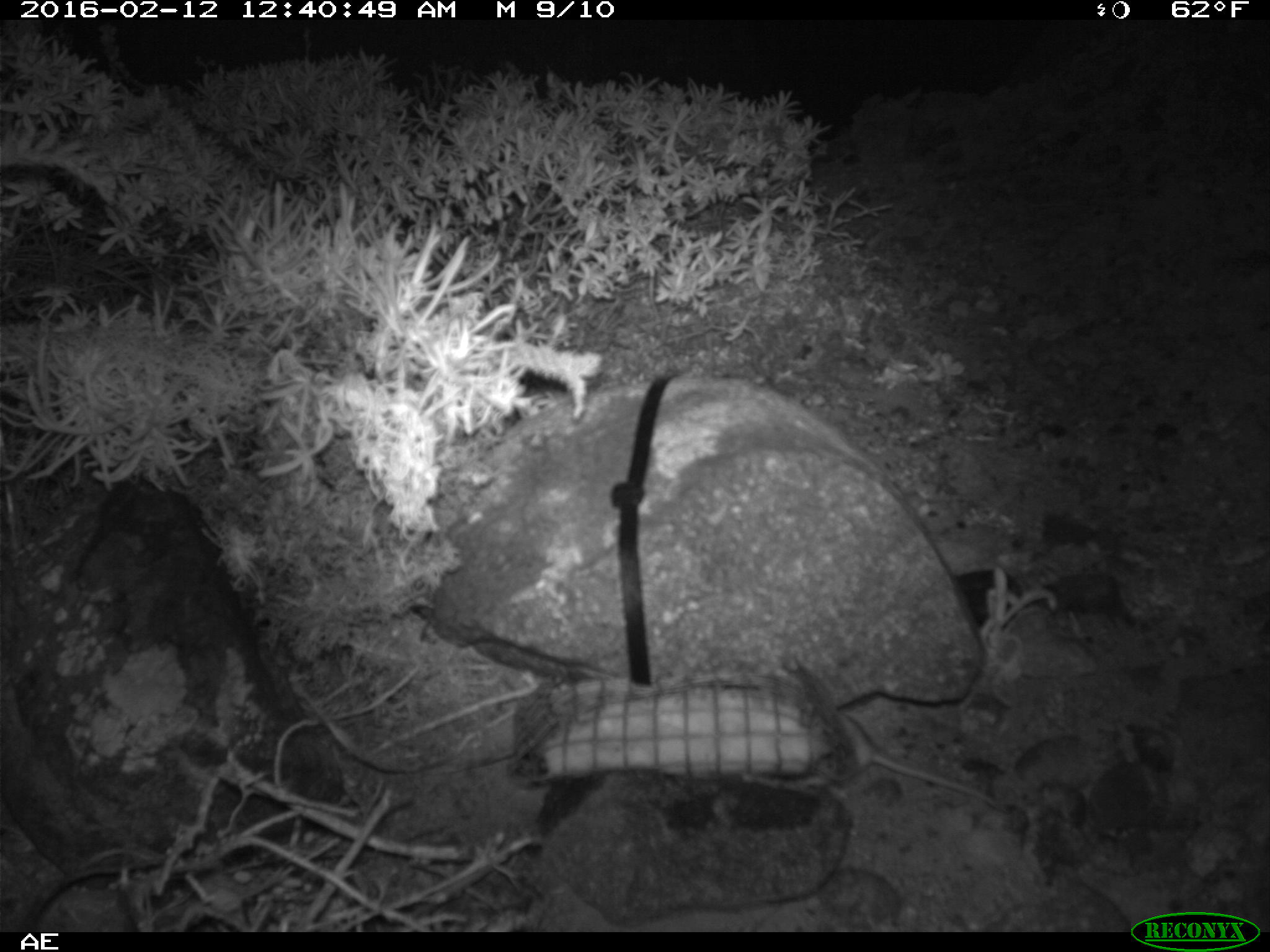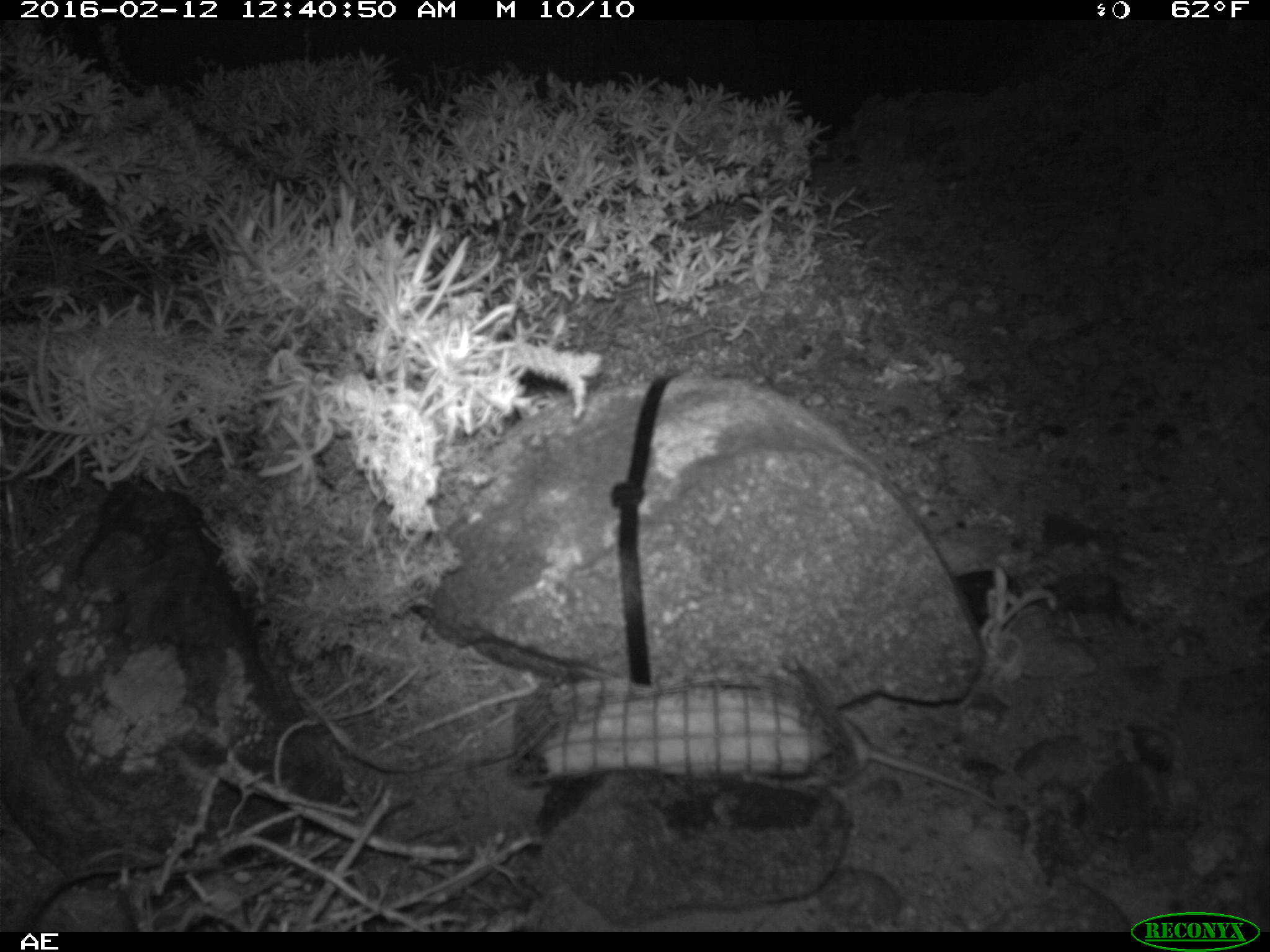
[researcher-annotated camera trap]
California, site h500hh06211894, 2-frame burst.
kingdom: Animalia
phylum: Chordata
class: Mammalia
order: Rodentia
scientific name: Rodentia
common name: rodent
Rodent (Rodentia).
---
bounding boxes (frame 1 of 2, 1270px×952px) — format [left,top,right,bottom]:
rodent: [838,710,1008,812]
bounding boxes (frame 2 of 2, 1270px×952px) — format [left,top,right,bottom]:
rodent: [801,712,1007,811]